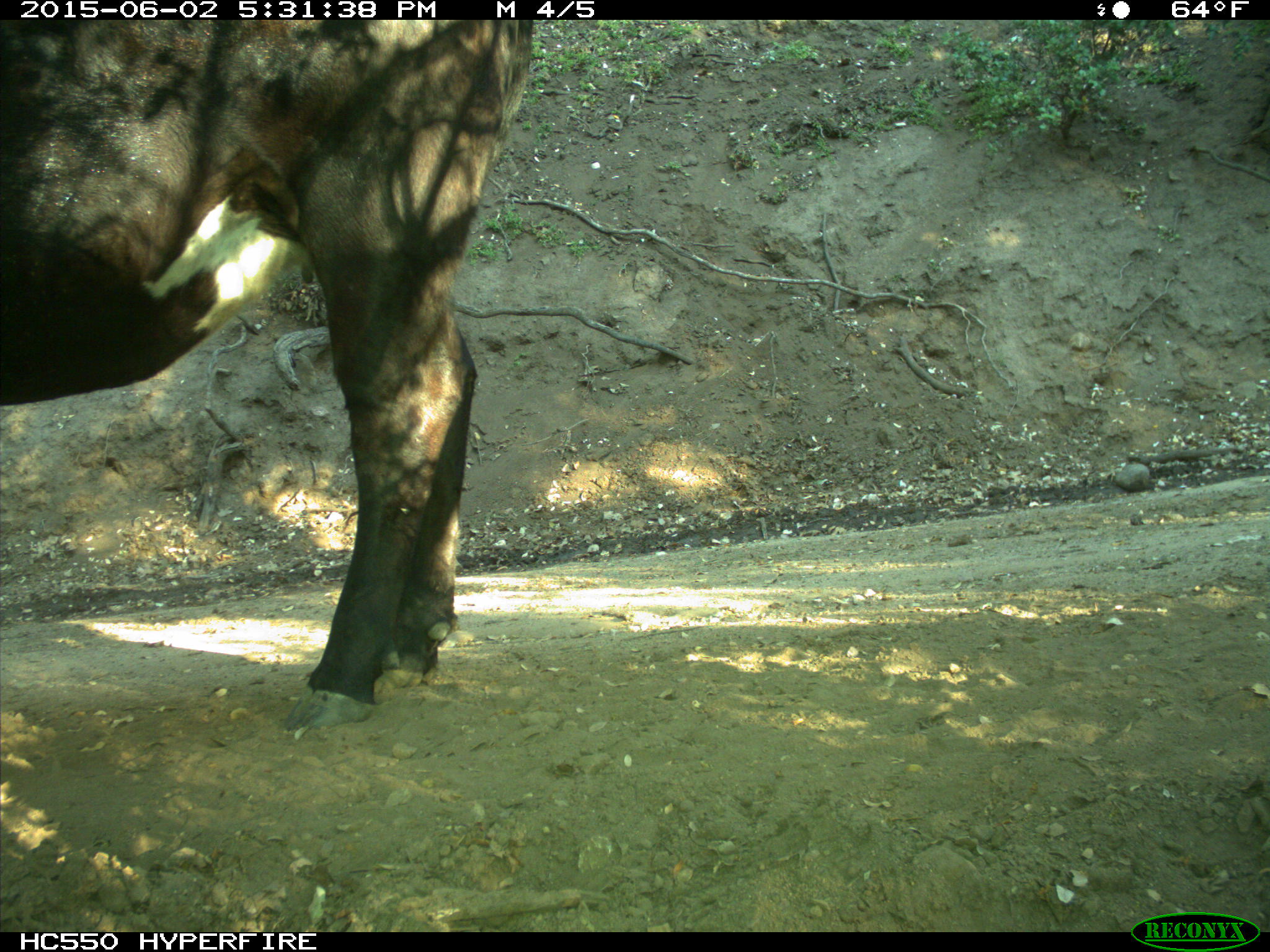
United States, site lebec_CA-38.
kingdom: Animalia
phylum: Chordata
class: Mammalia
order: Artiodactyla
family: Bovidae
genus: Bos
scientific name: Bos taurus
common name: domestic cow